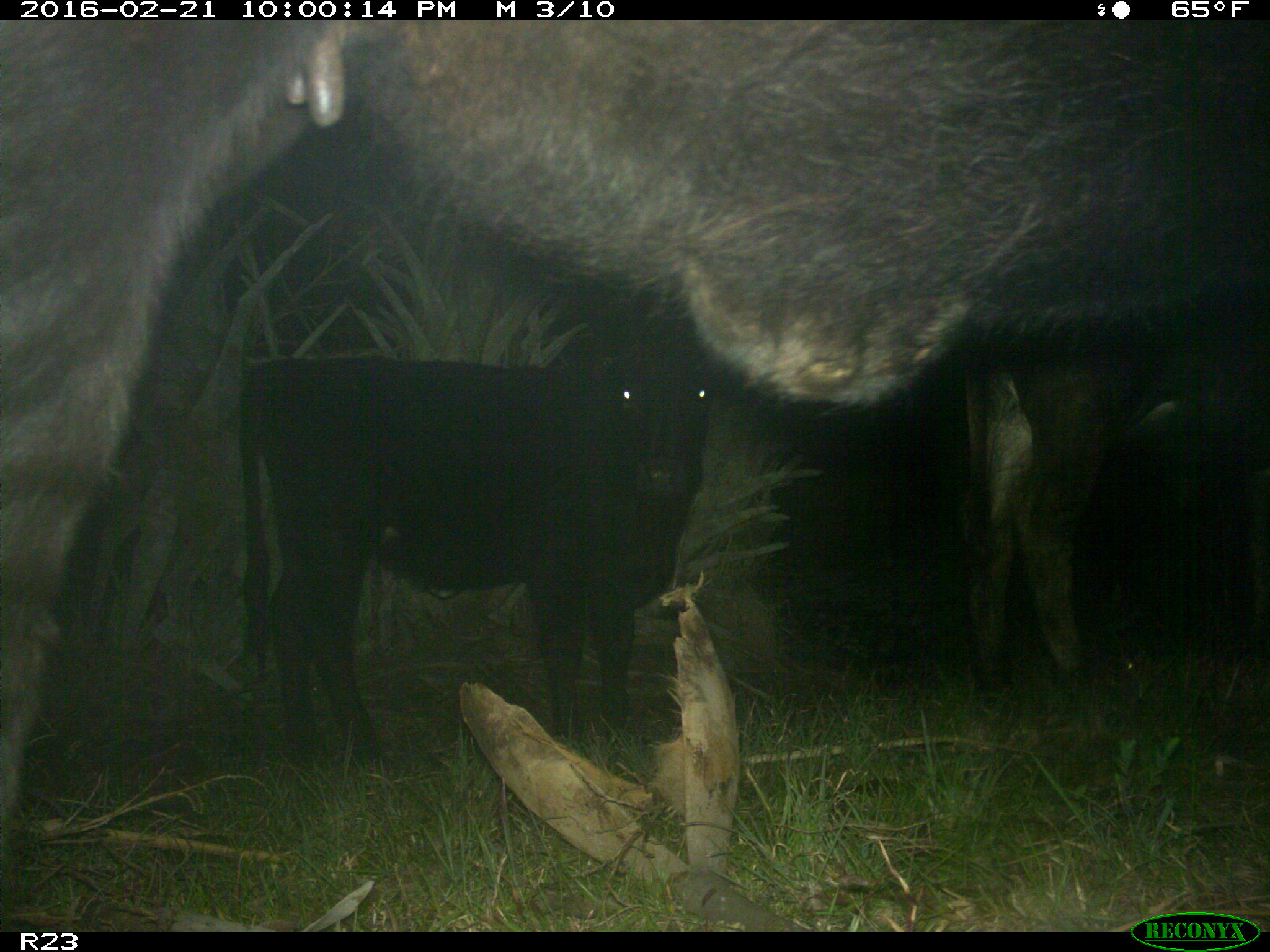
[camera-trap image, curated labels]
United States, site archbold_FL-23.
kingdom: Animalia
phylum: Chordata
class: Mammalia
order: Artiodactyla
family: Bovidae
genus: Bos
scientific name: Bos taurus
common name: domestic cow